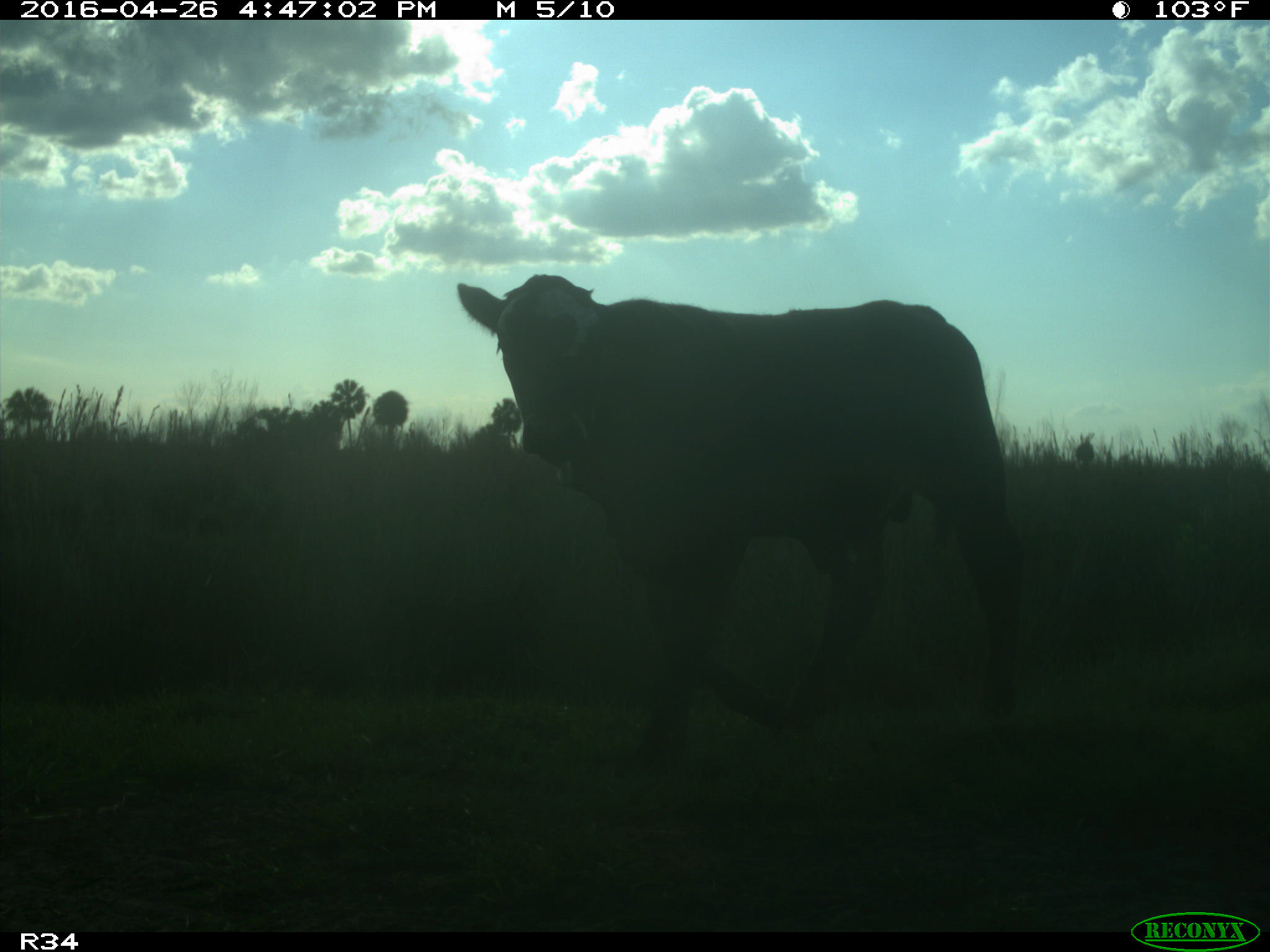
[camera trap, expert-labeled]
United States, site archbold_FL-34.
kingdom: Animalia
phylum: Chordata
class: Mammalia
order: Artiodactyla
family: Bovidae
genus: Bos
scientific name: Bos taurus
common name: domestic cow